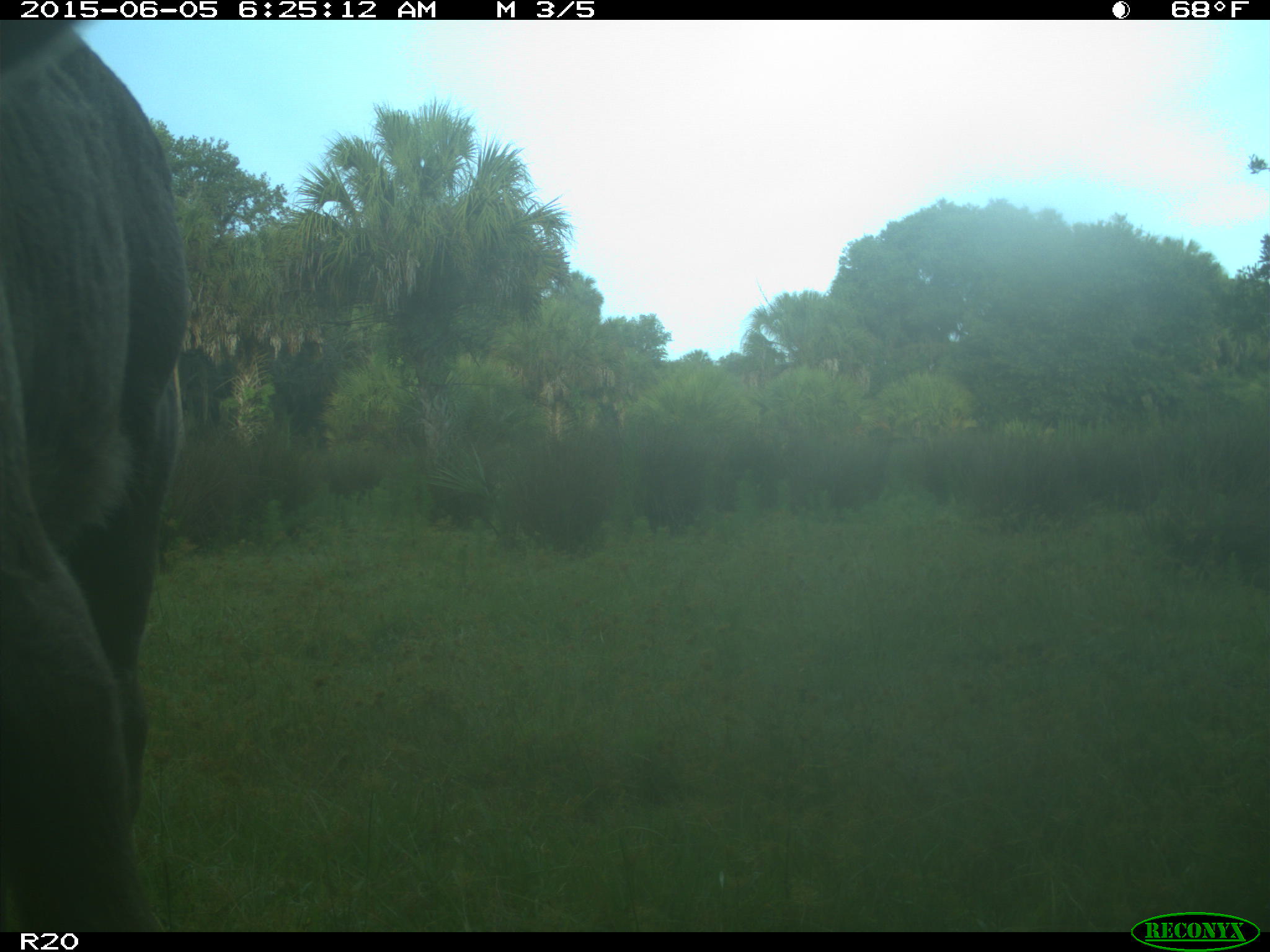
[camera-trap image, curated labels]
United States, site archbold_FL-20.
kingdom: Animalia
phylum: Chordata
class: Mammalia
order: Artiodactyla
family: Bovidae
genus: Bos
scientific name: Bos taurus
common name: domestic cow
Bos taurus (domestic cow).